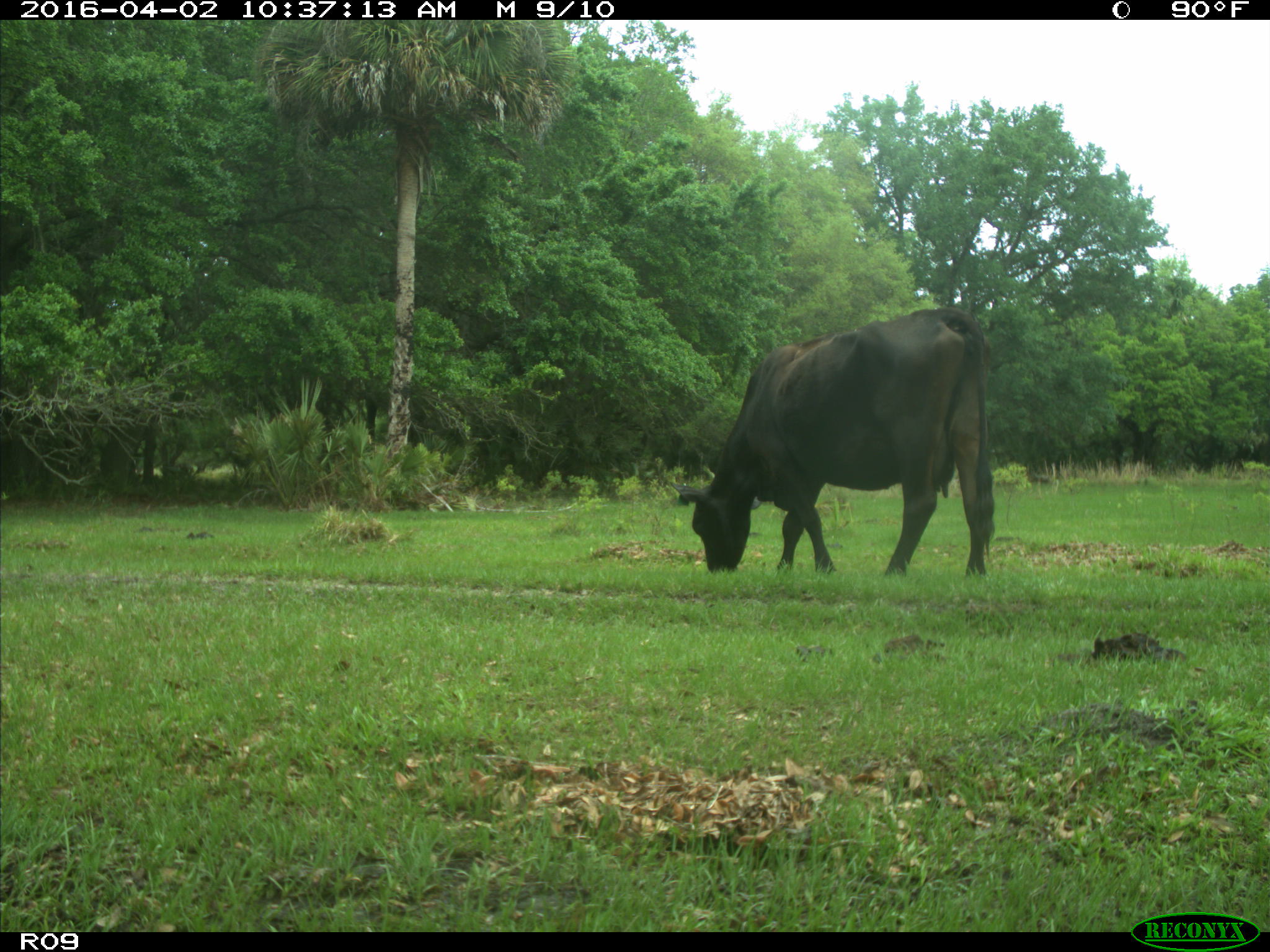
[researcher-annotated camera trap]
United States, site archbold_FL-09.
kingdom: Animalia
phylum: Chordata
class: Mammalia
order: Artiodactyla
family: Bovidae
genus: Bos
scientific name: Bos taurus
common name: domestic cow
Bos taurus (domestic cow).